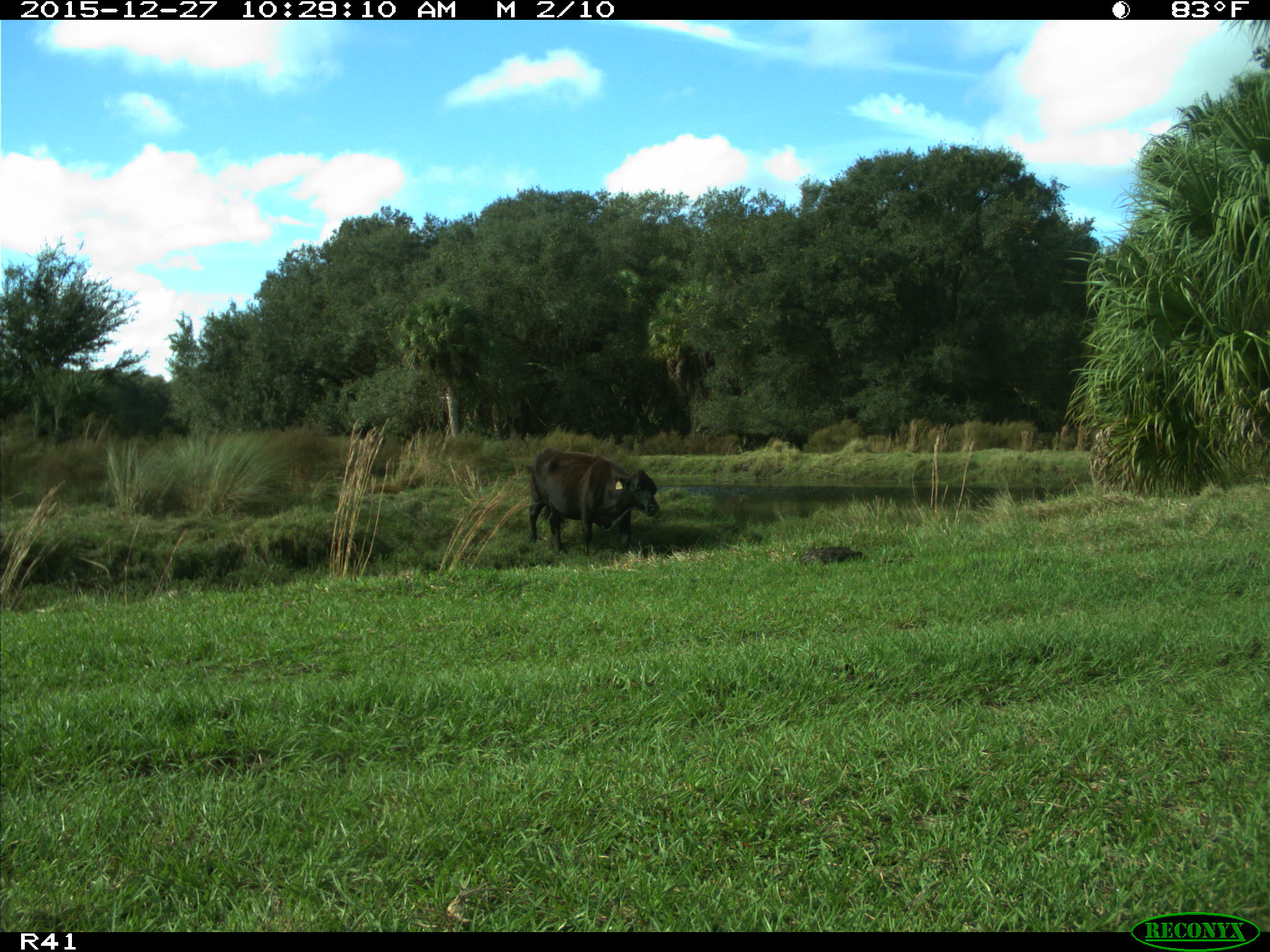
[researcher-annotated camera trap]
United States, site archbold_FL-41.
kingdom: Animalia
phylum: Chordata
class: Mammalia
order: Artiodactyla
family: Bovidae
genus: Bos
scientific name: Bos taurus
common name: domestic cow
Bos taurus (domestic cow).